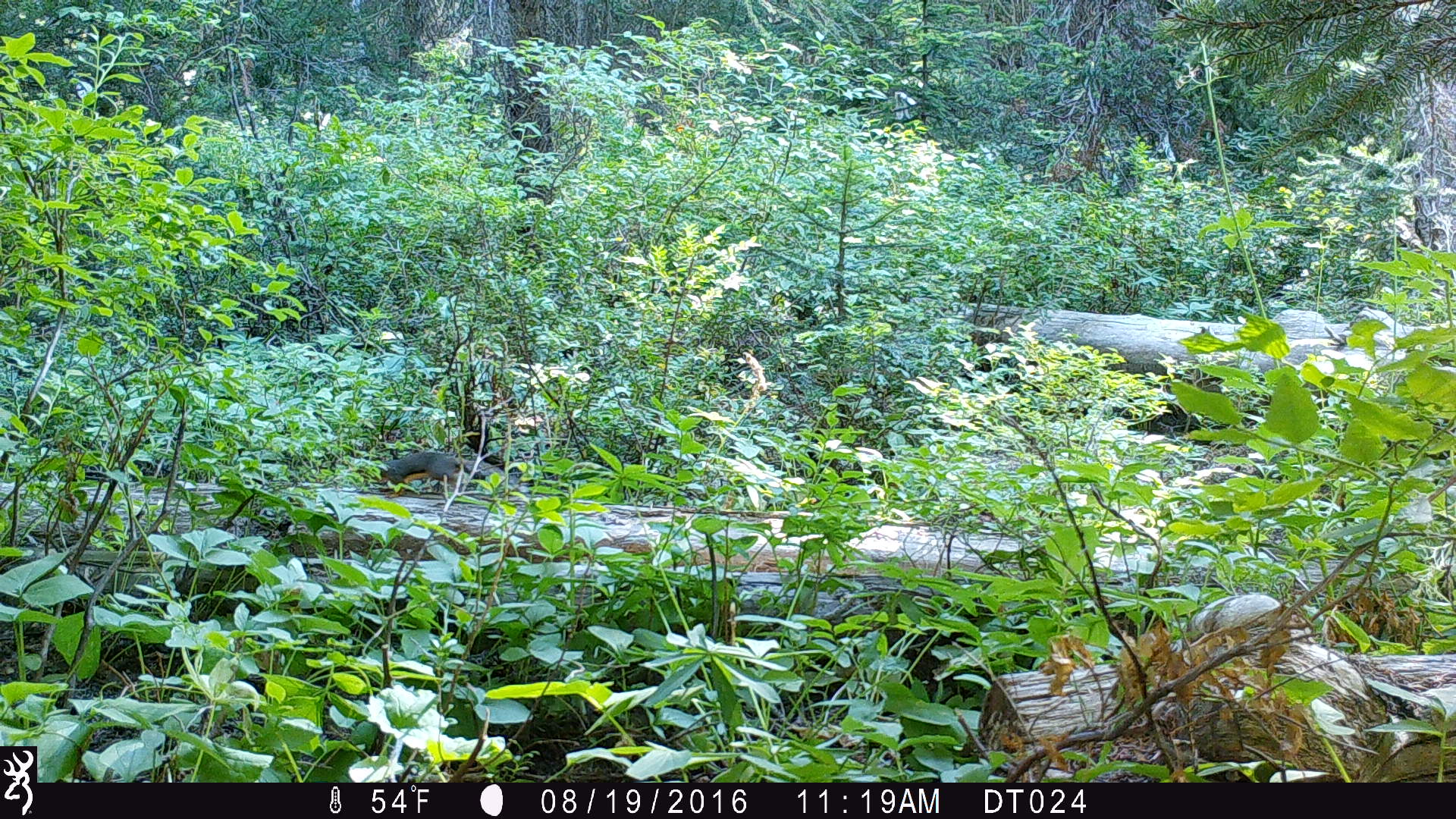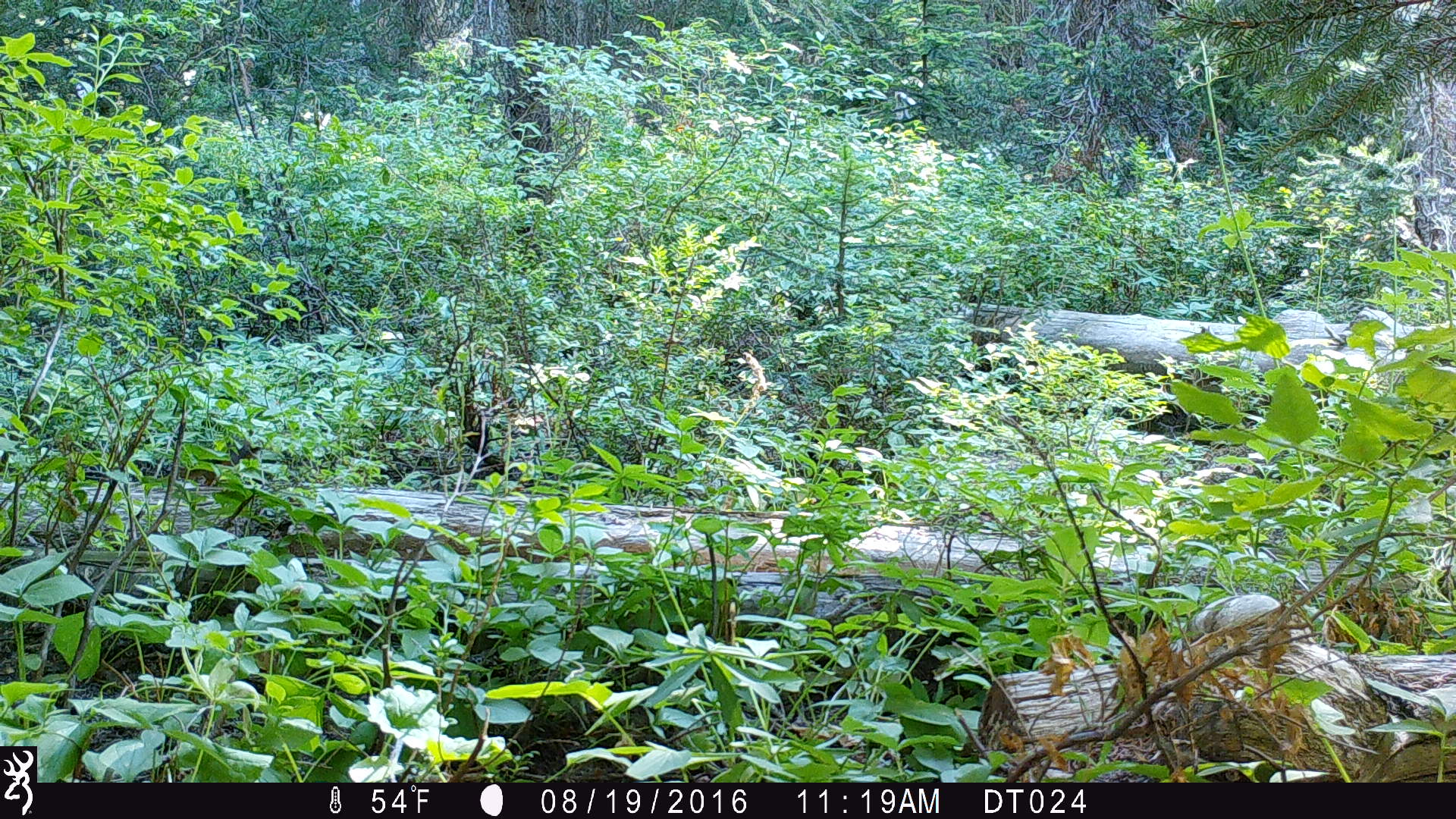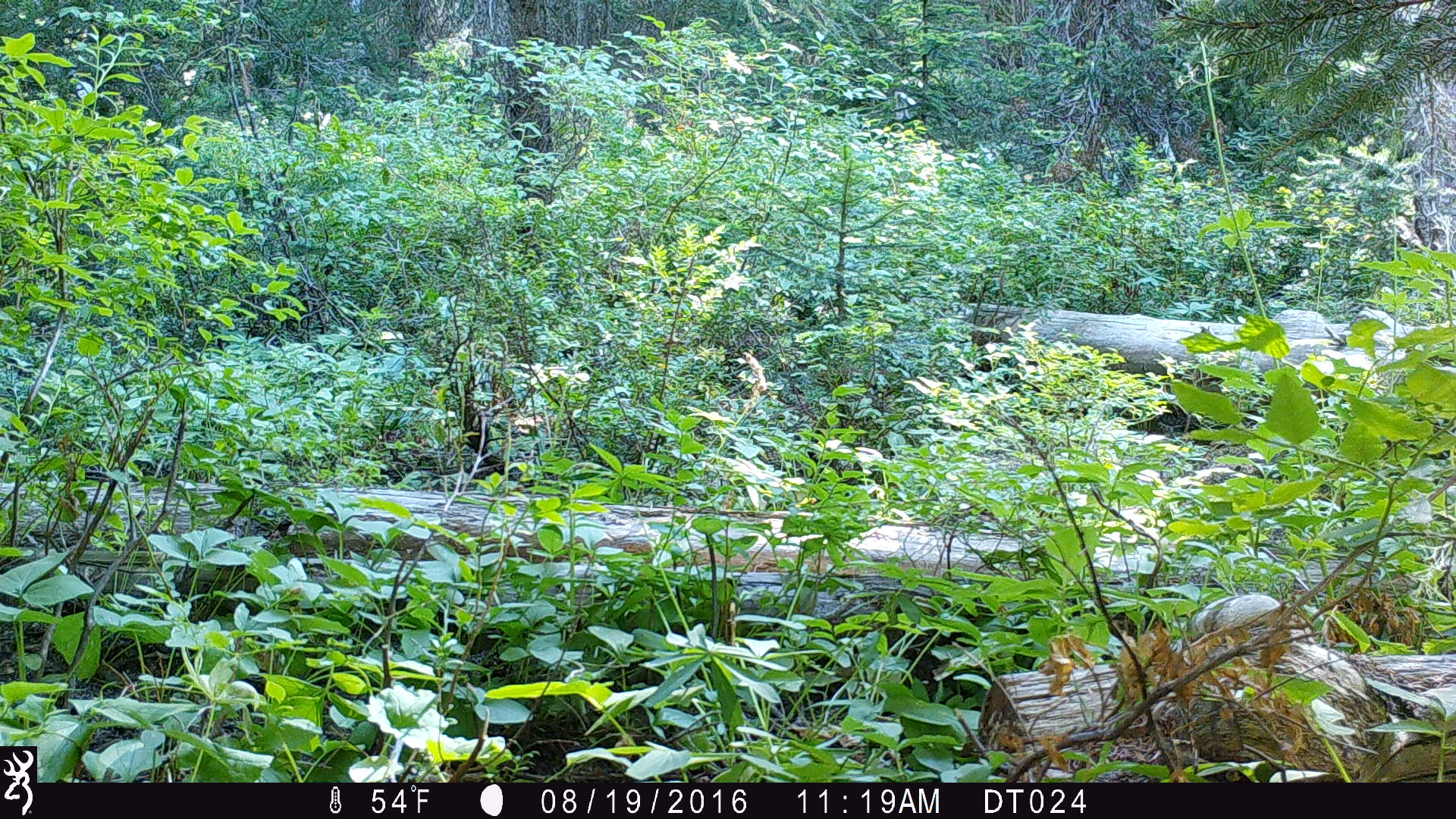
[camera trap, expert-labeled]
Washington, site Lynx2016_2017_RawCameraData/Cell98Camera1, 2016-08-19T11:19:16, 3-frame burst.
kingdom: Animalia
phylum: Chordata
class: Mammalia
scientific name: Mammalia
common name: small mammal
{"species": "small mammal (Mammalia)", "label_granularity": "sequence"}